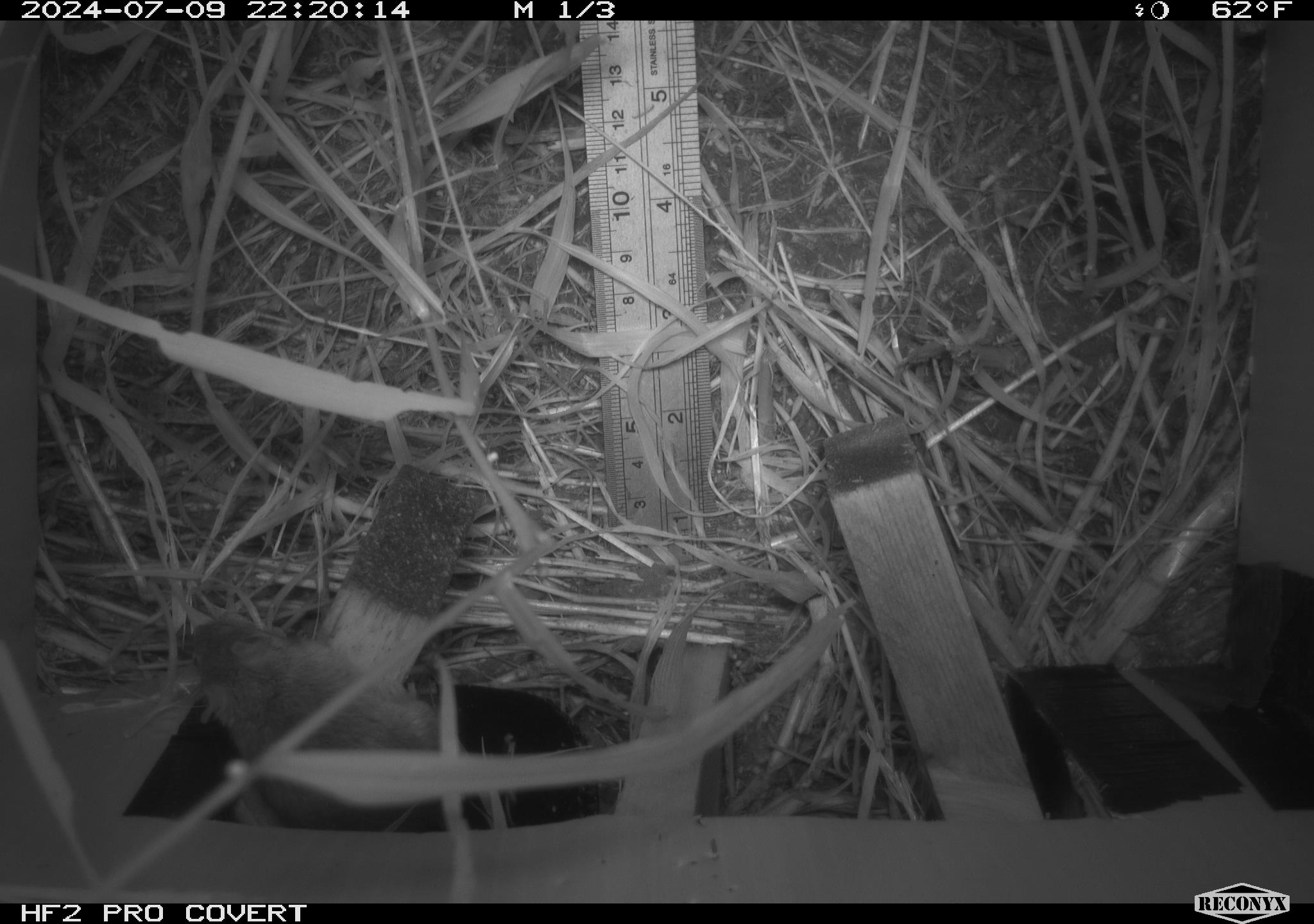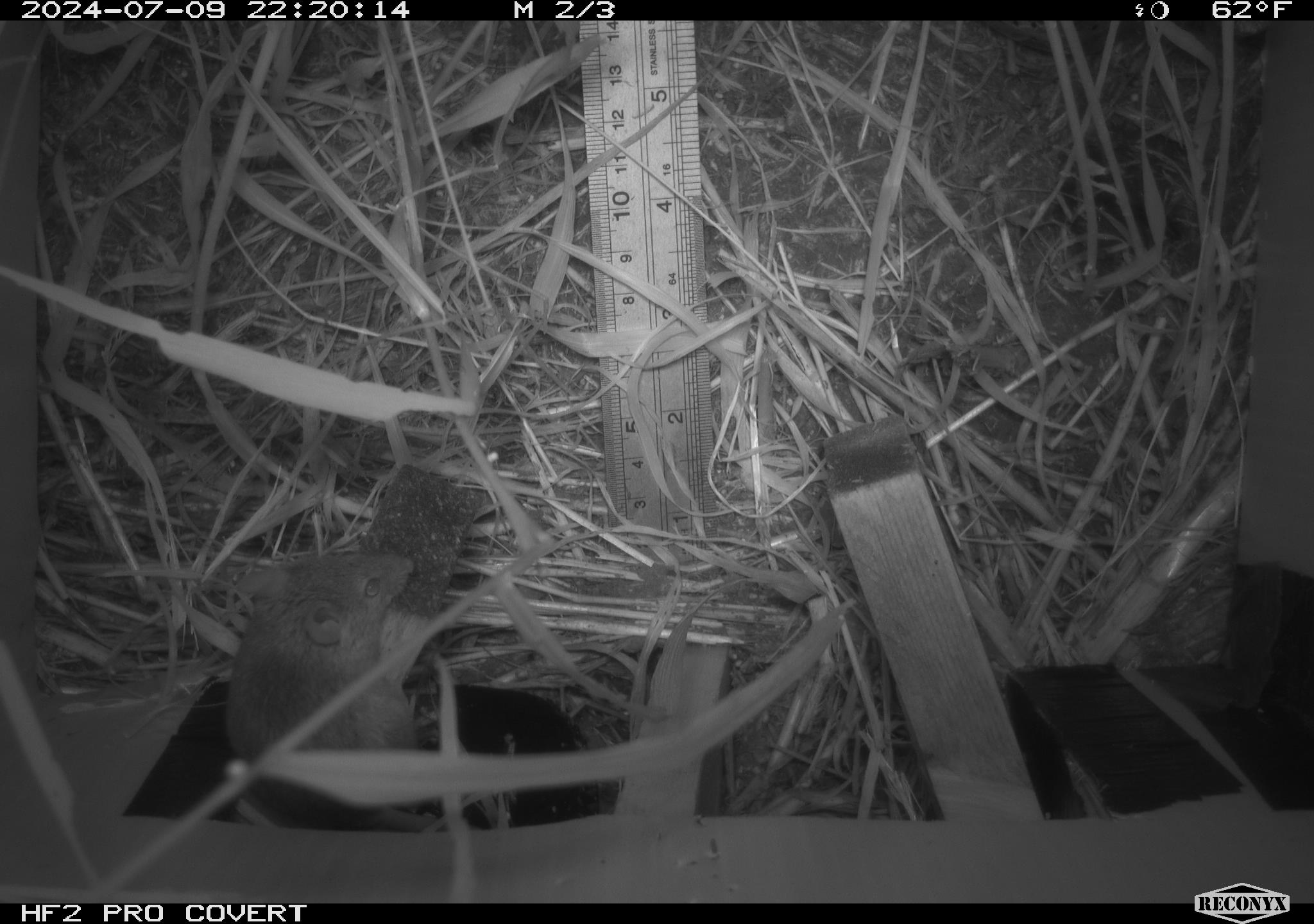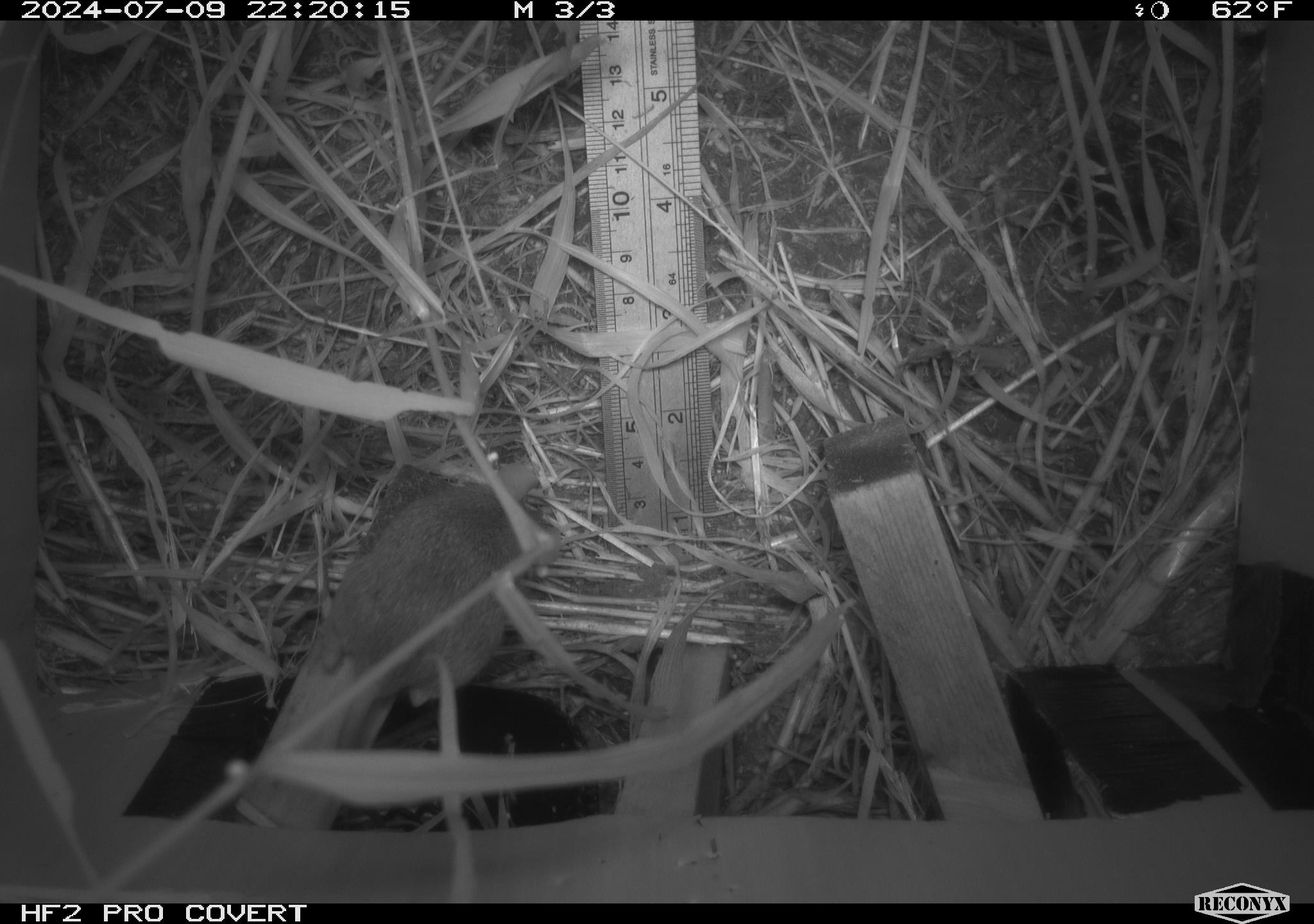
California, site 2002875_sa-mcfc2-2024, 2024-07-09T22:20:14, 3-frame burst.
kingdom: Animalia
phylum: Chordata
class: Mammalia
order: Rodentia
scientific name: Rodentia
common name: rodent